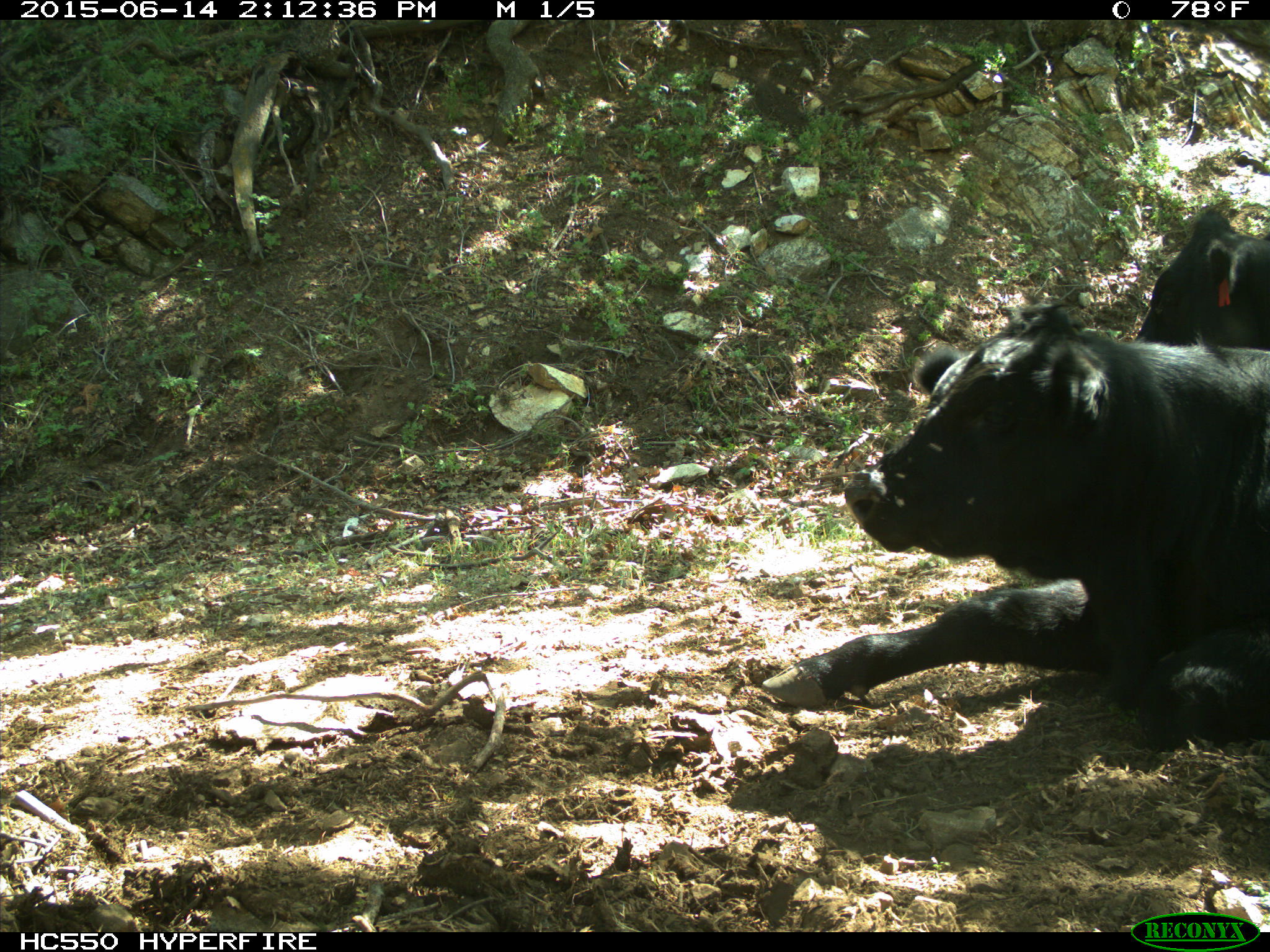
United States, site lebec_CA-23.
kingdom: Animalia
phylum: Chordata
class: Mammalia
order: Artiodactyla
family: Bovidae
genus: Bos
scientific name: Bos taurus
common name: domestic cow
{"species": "Bos taurus (domestic cow)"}